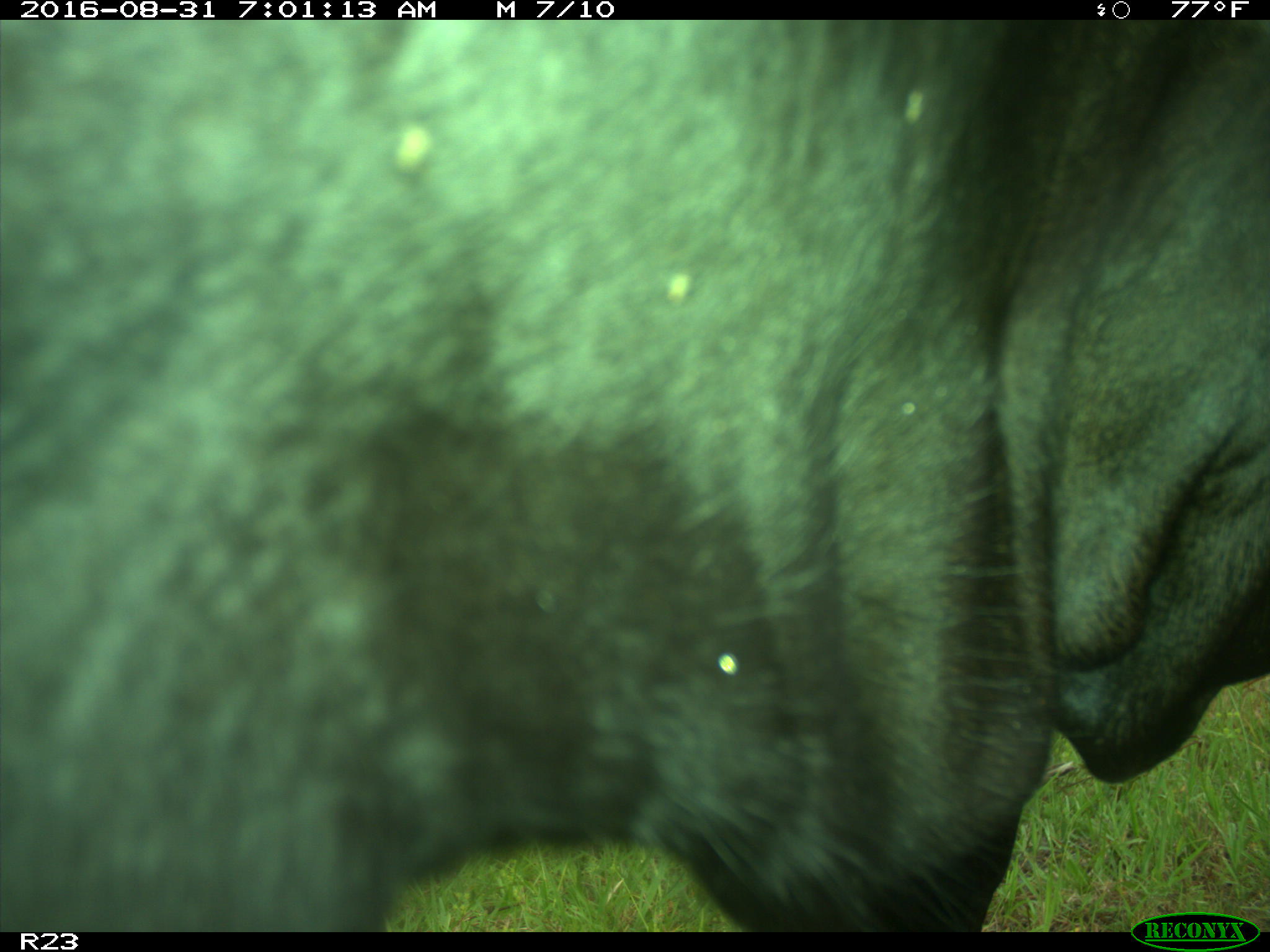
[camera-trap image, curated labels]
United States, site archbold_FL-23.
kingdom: Animalia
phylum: Chordata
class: Mammalia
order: Artiodactyla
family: Bovidae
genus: Bos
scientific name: Bos taurus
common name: domestic cow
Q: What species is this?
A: Bos taurus (domestic cow).